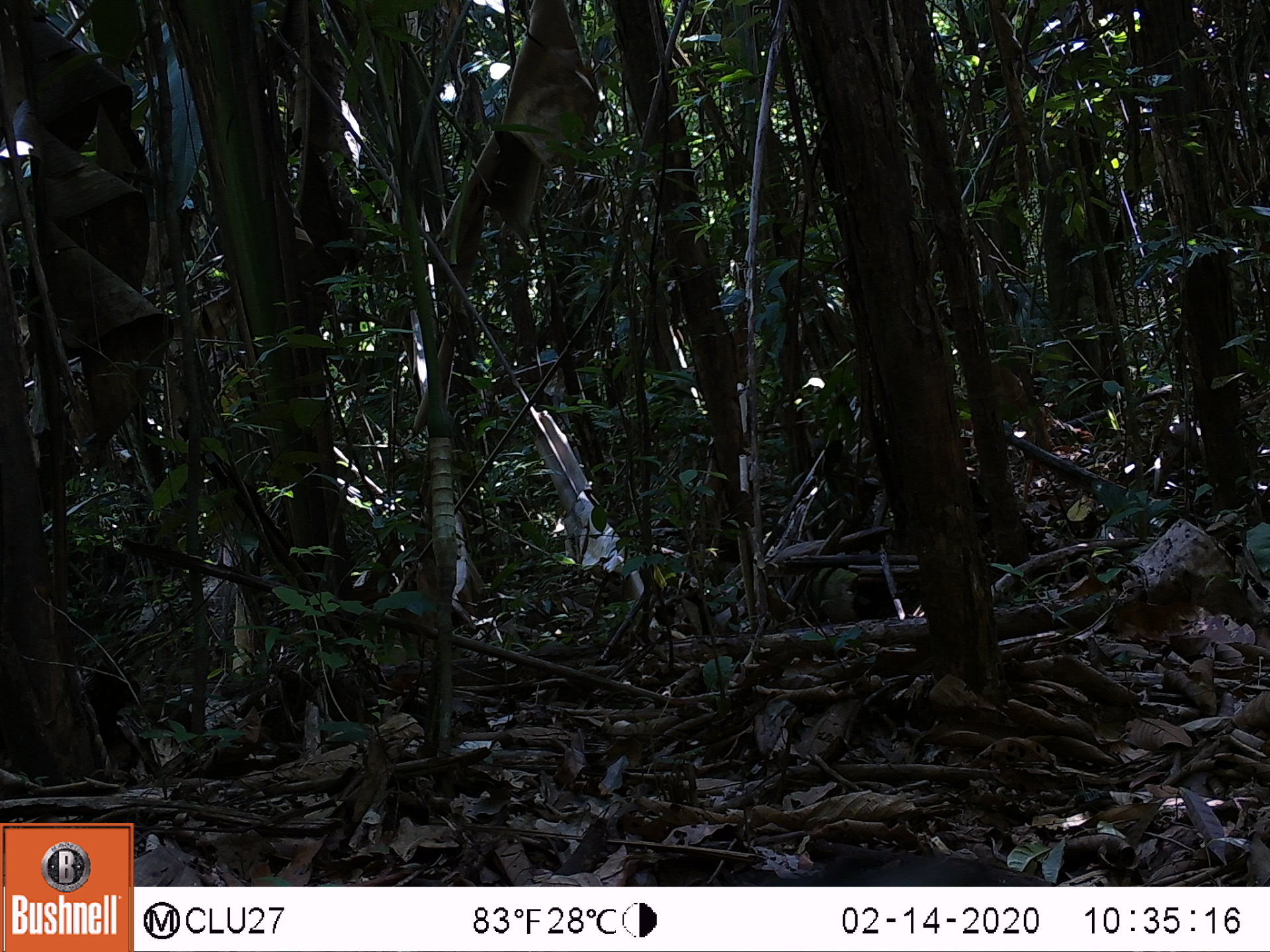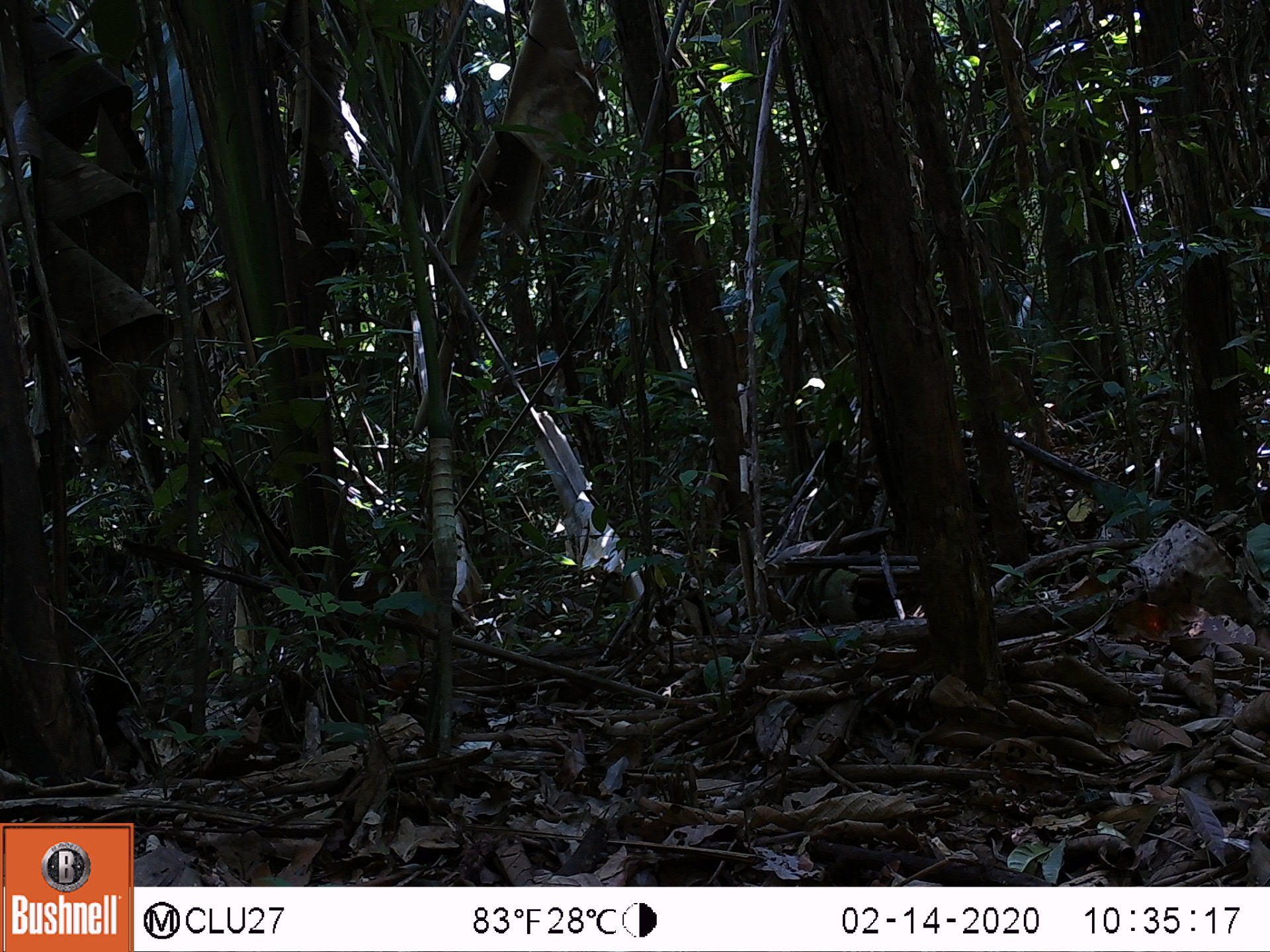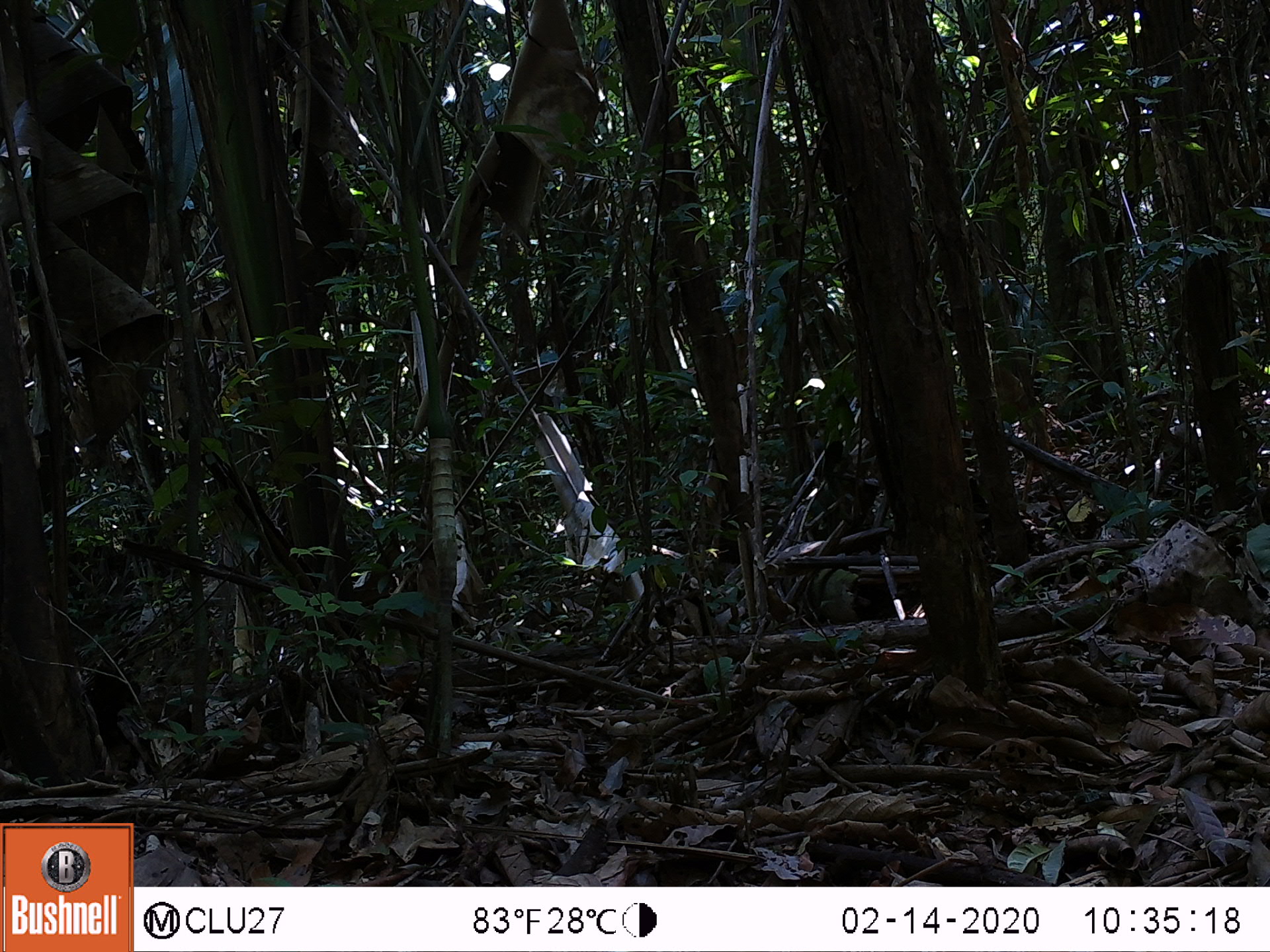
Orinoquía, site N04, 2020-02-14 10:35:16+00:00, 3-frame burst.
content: unidentified animal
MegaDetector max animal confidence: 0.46